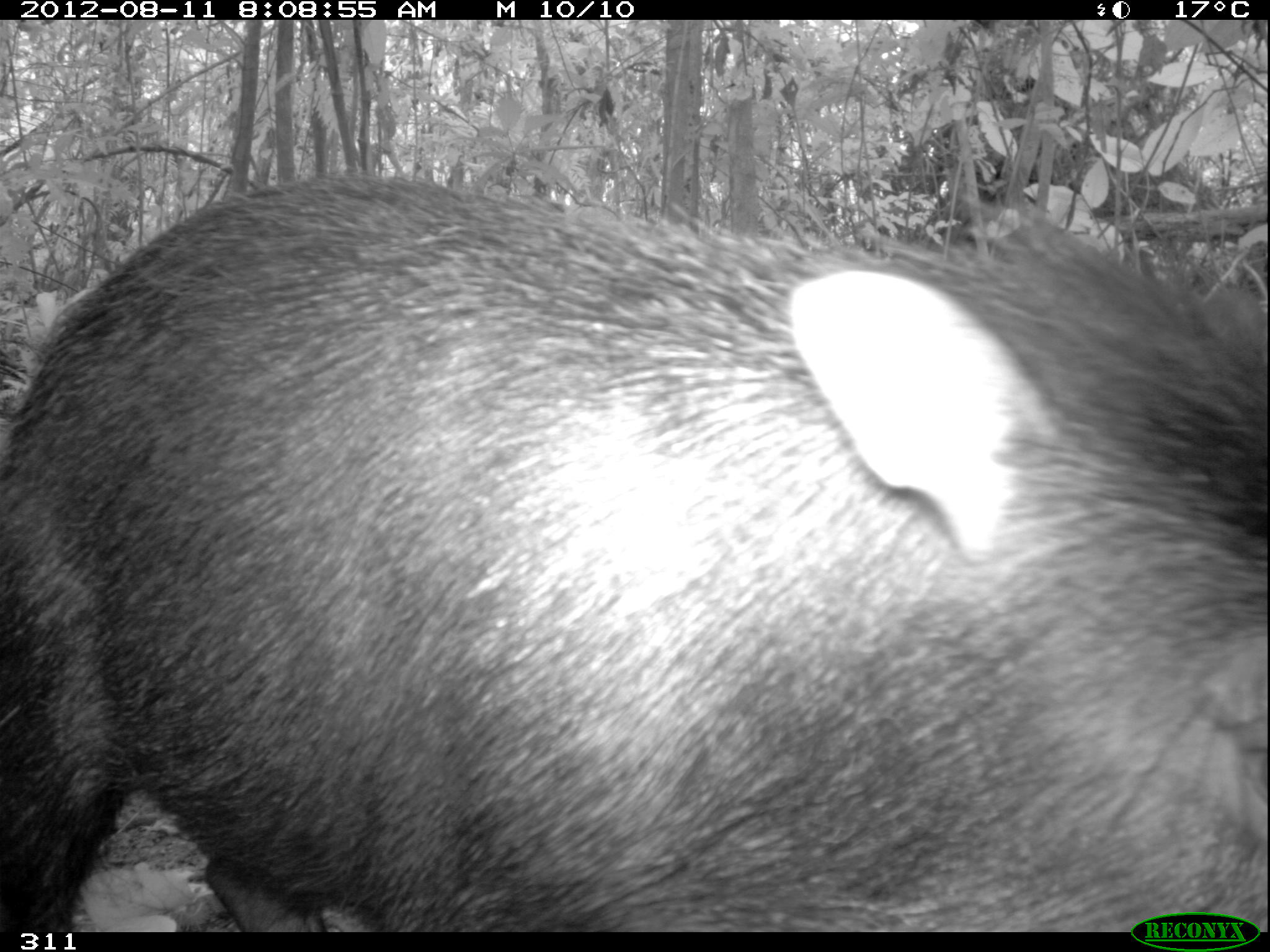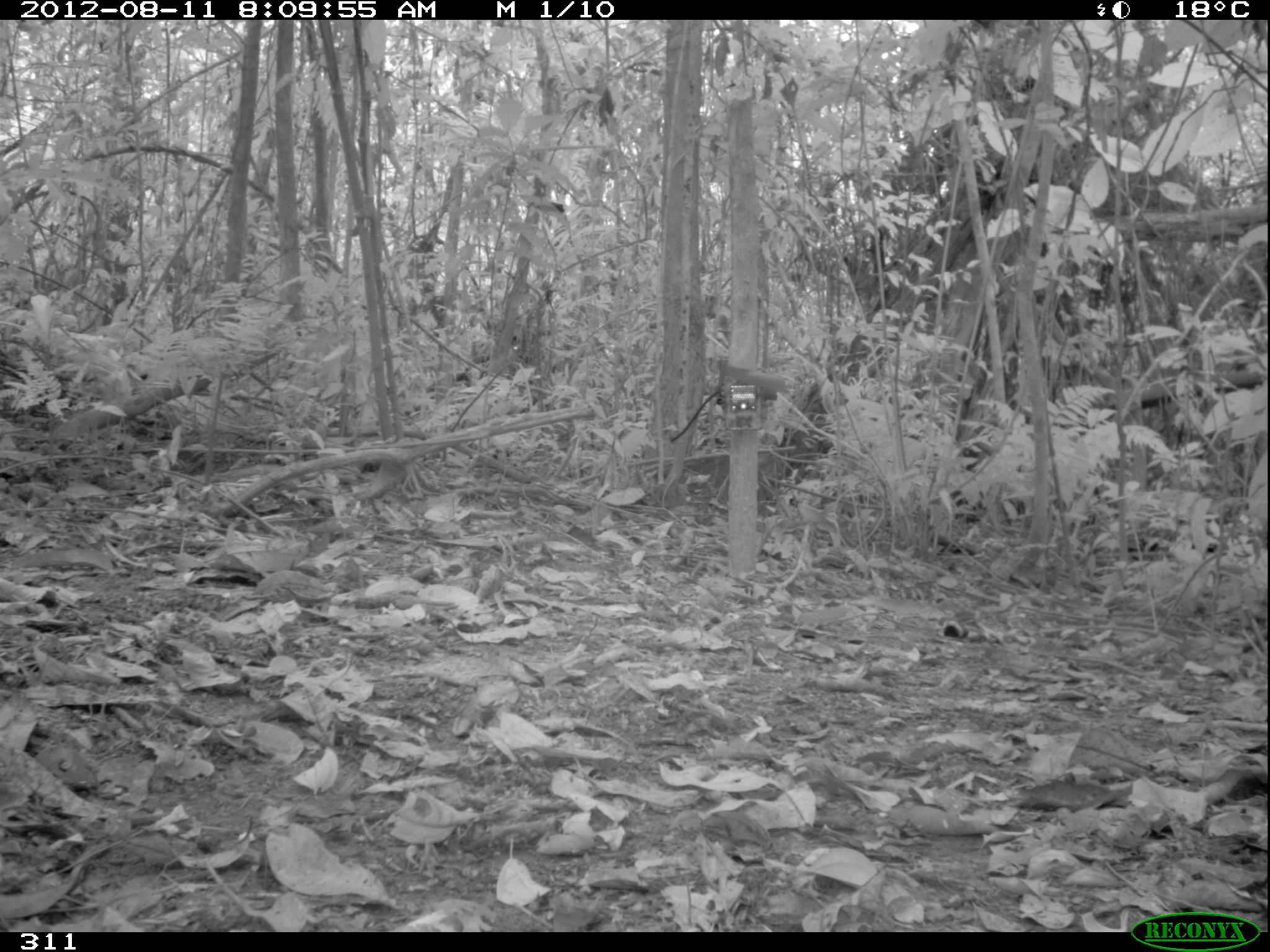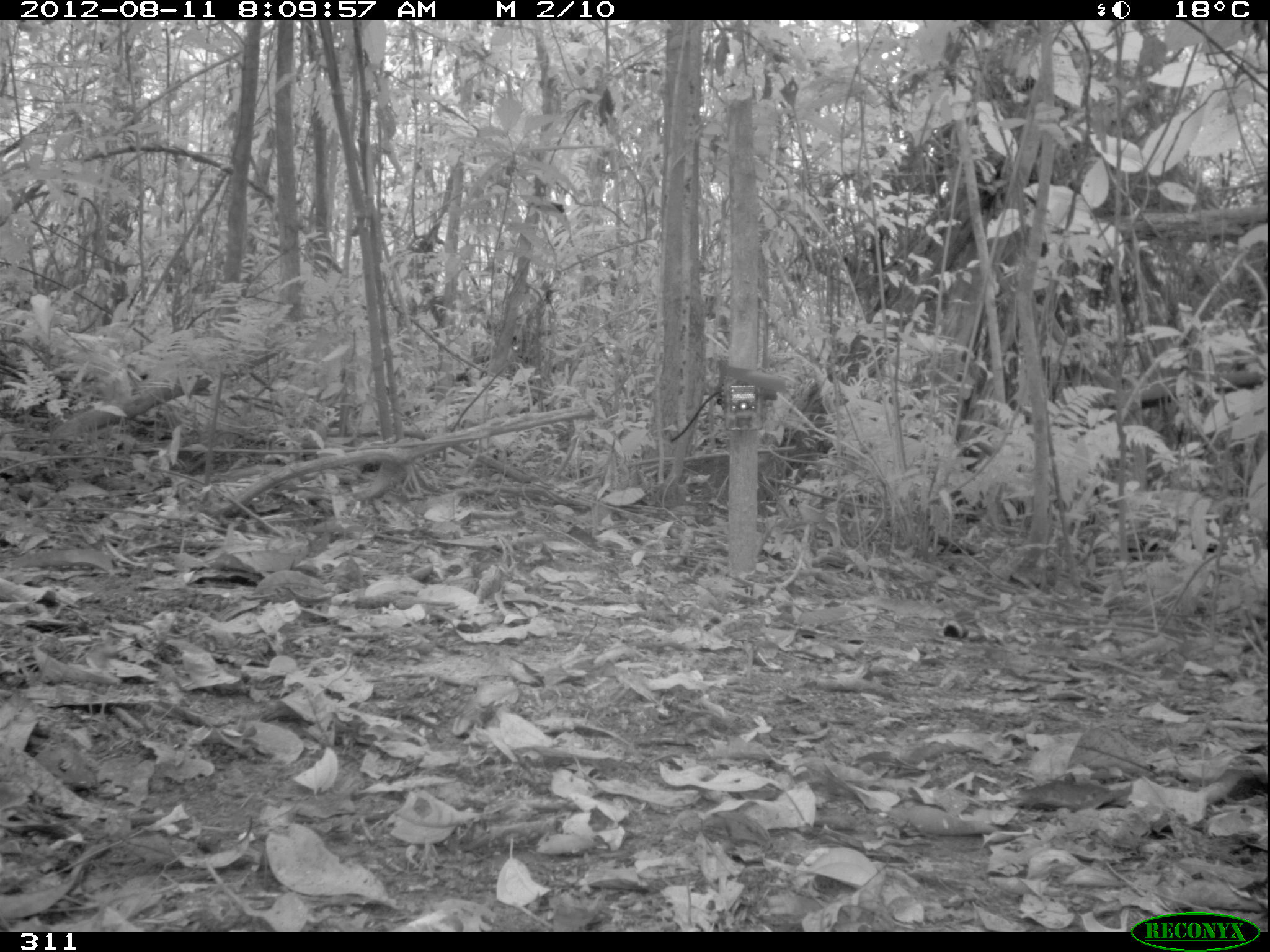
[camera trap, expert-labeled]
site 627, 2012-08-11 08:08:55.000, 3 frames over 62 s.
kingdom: Animalia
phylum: Chordata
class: Mammalia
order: Artiodactyla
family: Tayassuidae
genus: Tayassu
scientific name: Tayassu pecari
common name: white-lipped peccary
Tayassu pecari (white-lipped peccary).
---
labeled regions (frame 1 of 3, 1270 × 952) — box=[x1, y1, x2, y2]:
tayassu pecari: box=[0, 161, 1269, 932]